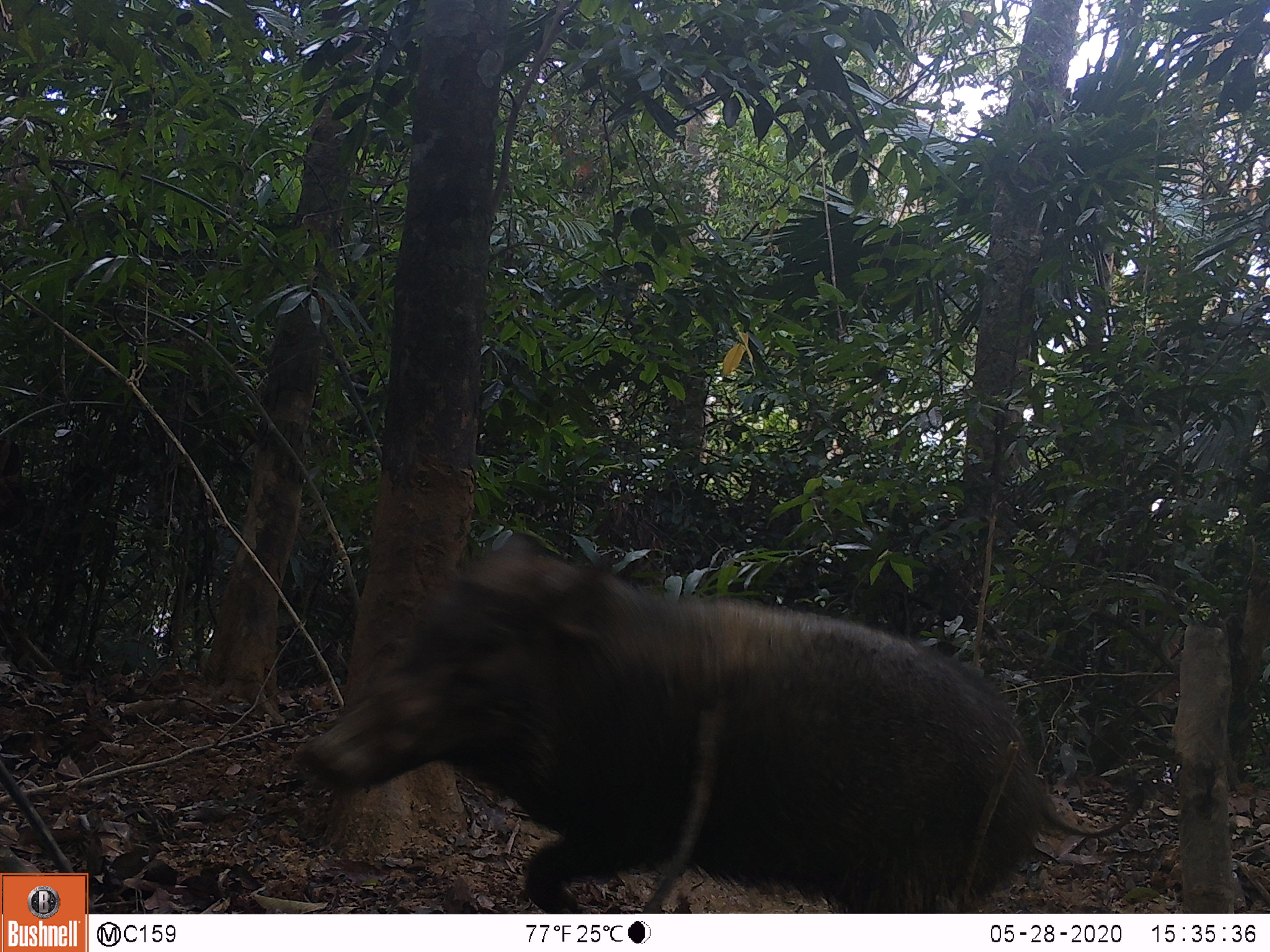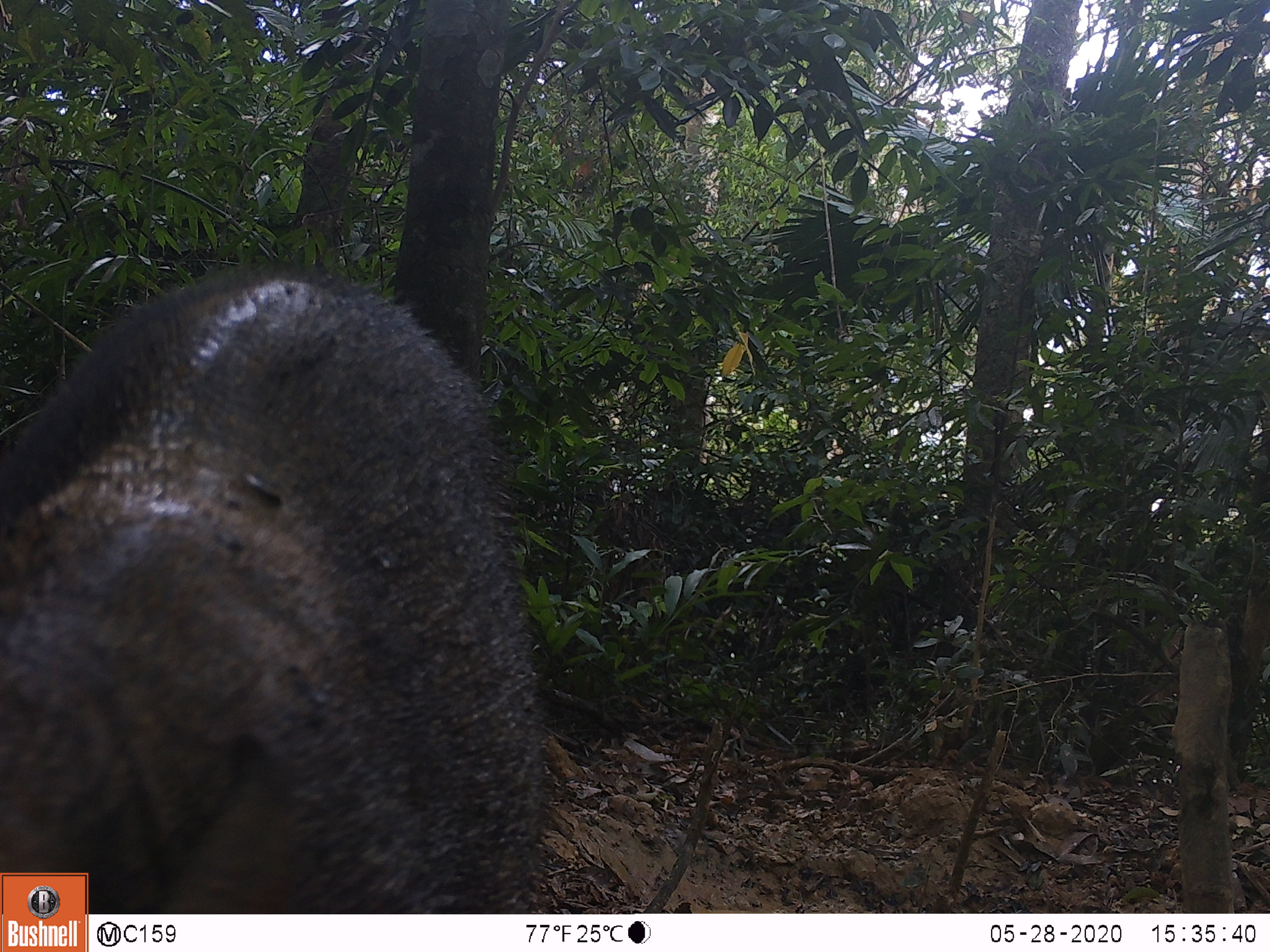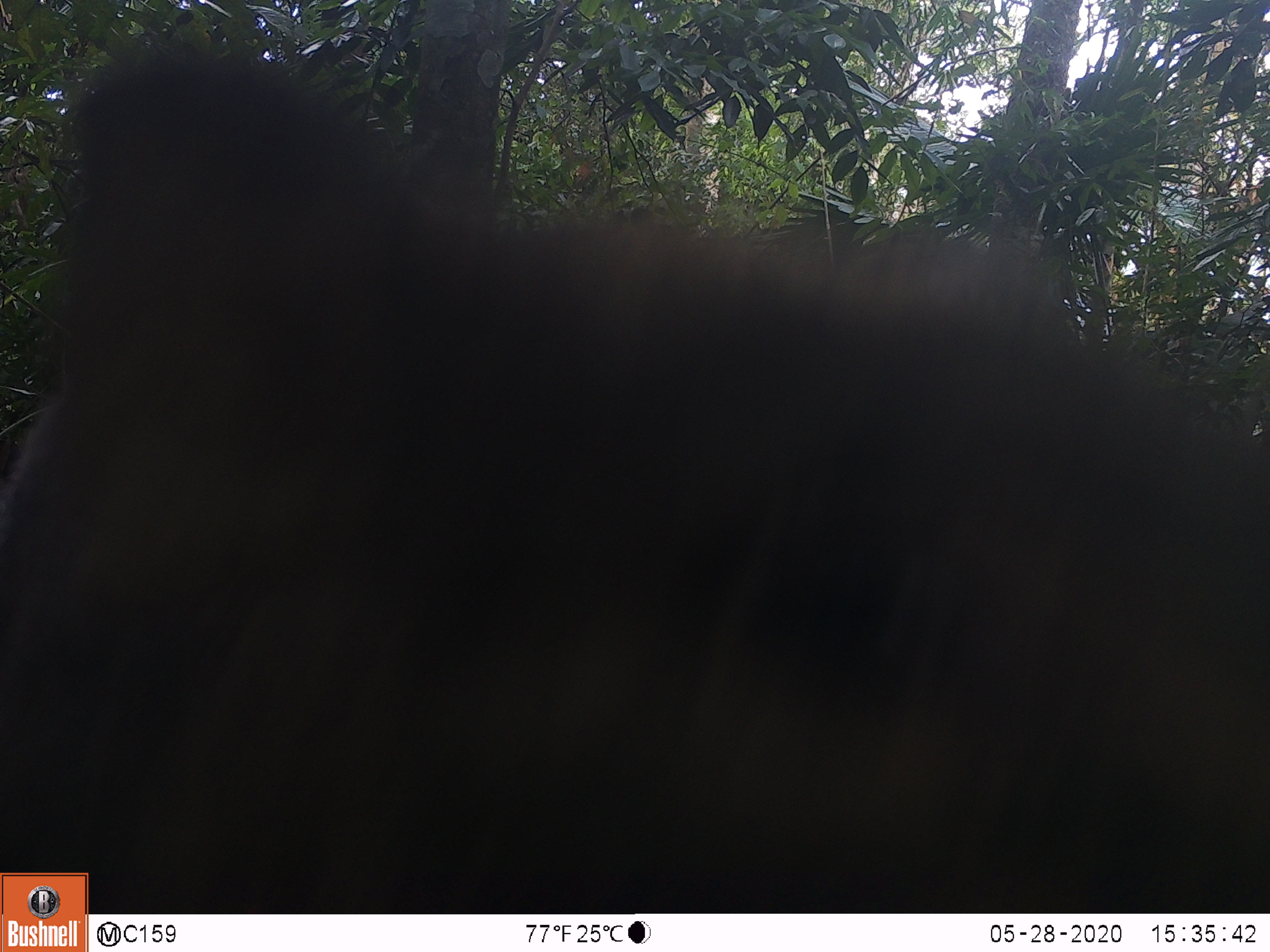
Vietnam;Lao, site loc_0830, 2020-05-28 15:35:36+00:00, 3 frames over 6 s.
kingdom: Animalia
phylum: Chordata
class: Mammalia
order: Artiodactyla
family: Suidae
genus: Sus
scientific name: Sus scrofa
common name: eurasian wild pig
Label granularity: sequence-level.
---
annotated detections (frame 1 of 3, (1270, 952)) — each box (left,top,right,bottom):
eurasian wild pig: (295,529,1148,911)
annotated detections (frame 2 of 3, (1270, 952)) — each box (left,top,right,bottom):
eurasian wild pig: (0,252,543,913)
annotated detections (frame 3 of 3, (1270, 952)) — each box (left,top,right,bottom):
eurasian wild pig: (1,44,1269,915)